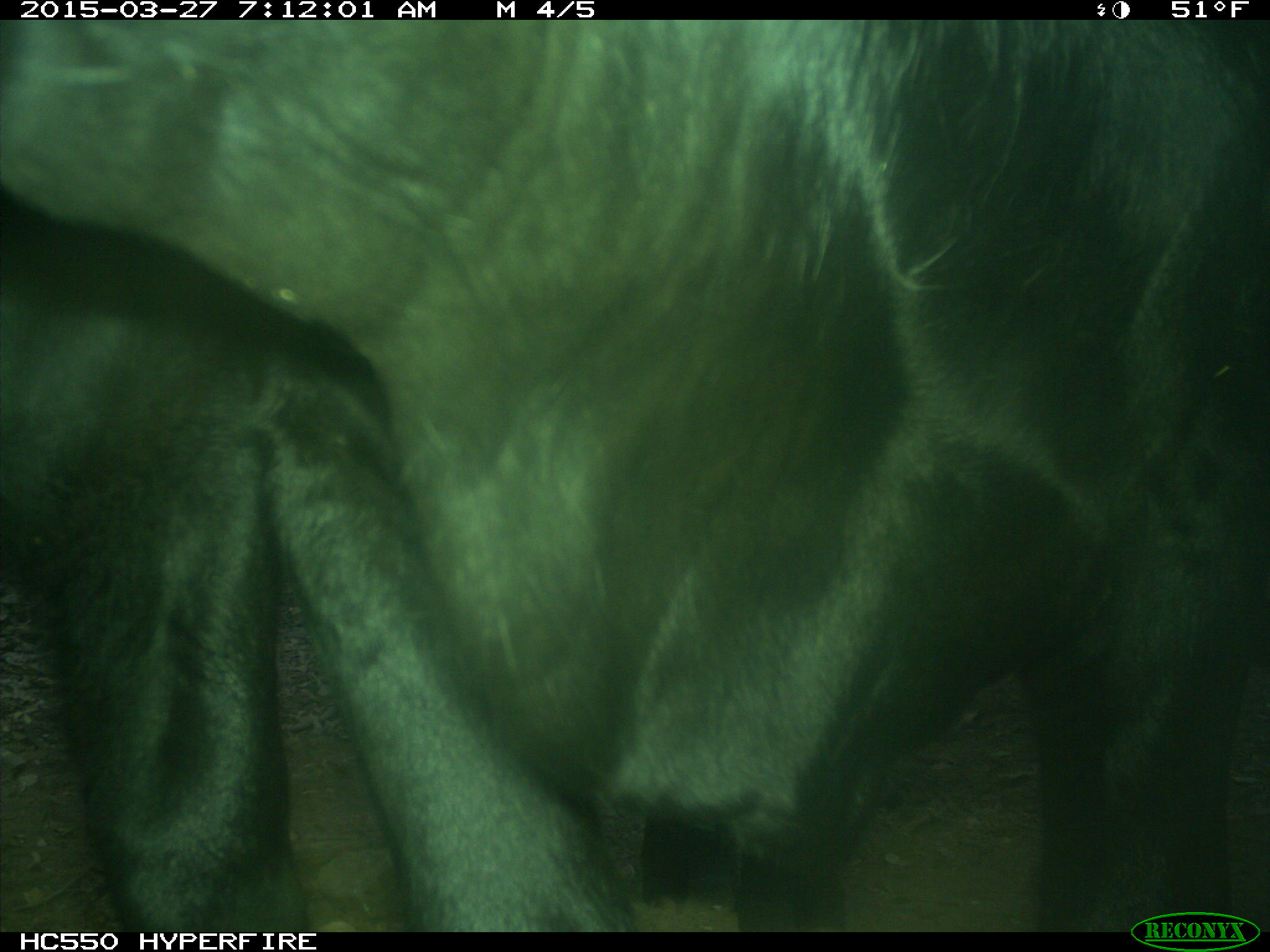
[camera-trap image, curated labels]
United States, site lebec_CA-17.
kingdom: Animalia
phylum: Chordata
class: Mammalia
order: Artiodactyla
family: Bovidae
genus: Bos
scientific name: Bos taurus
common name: domestic cow